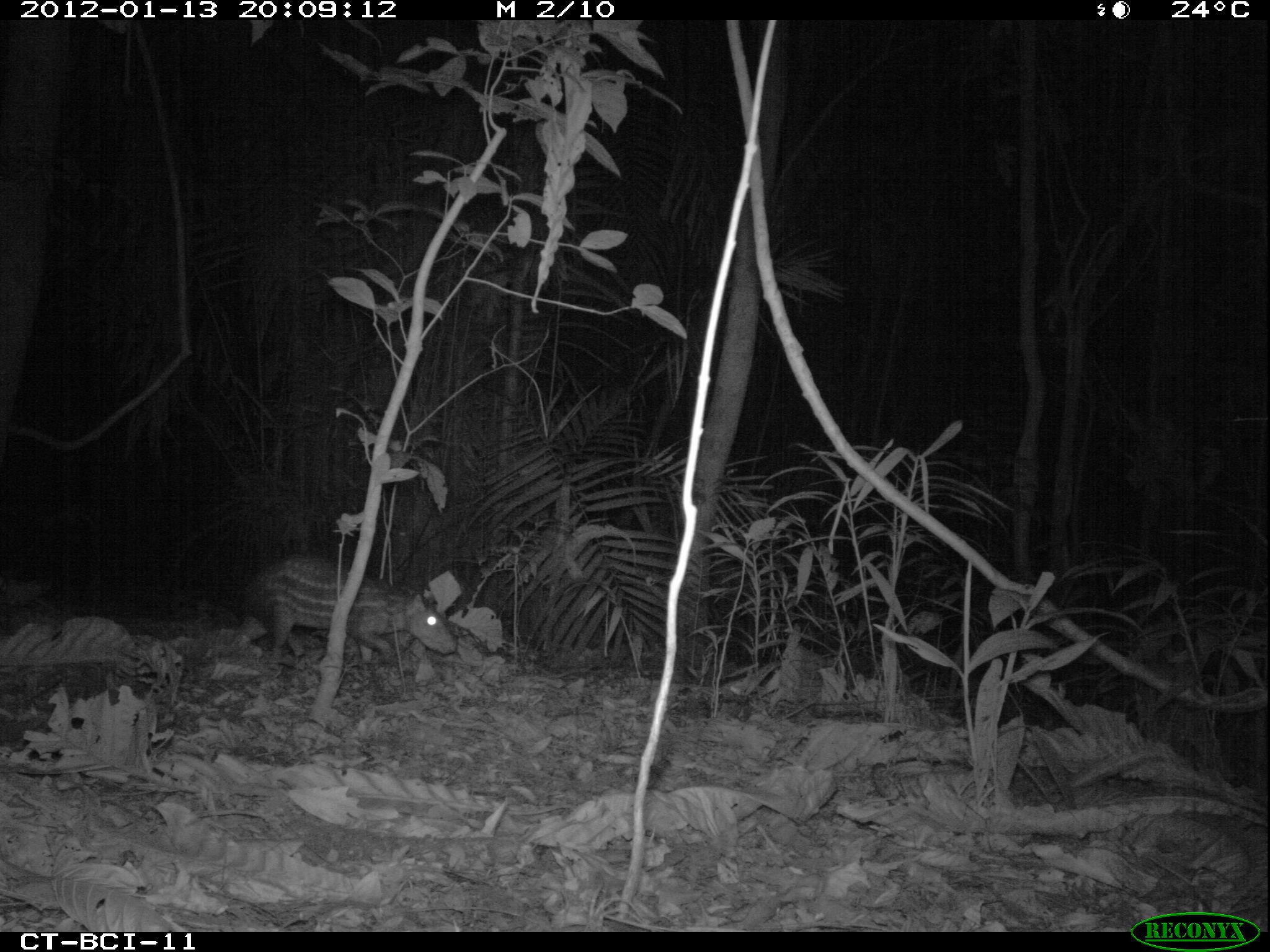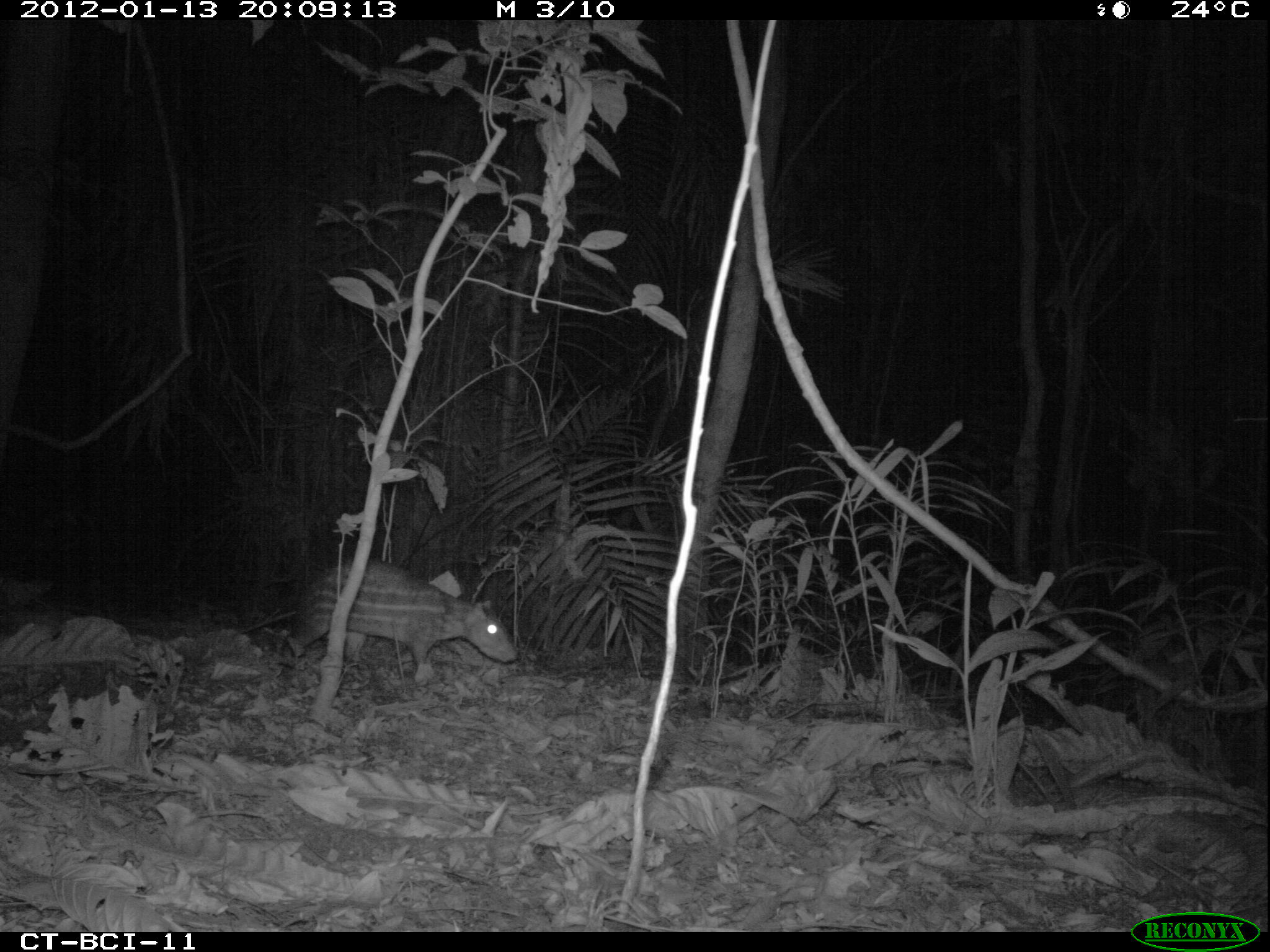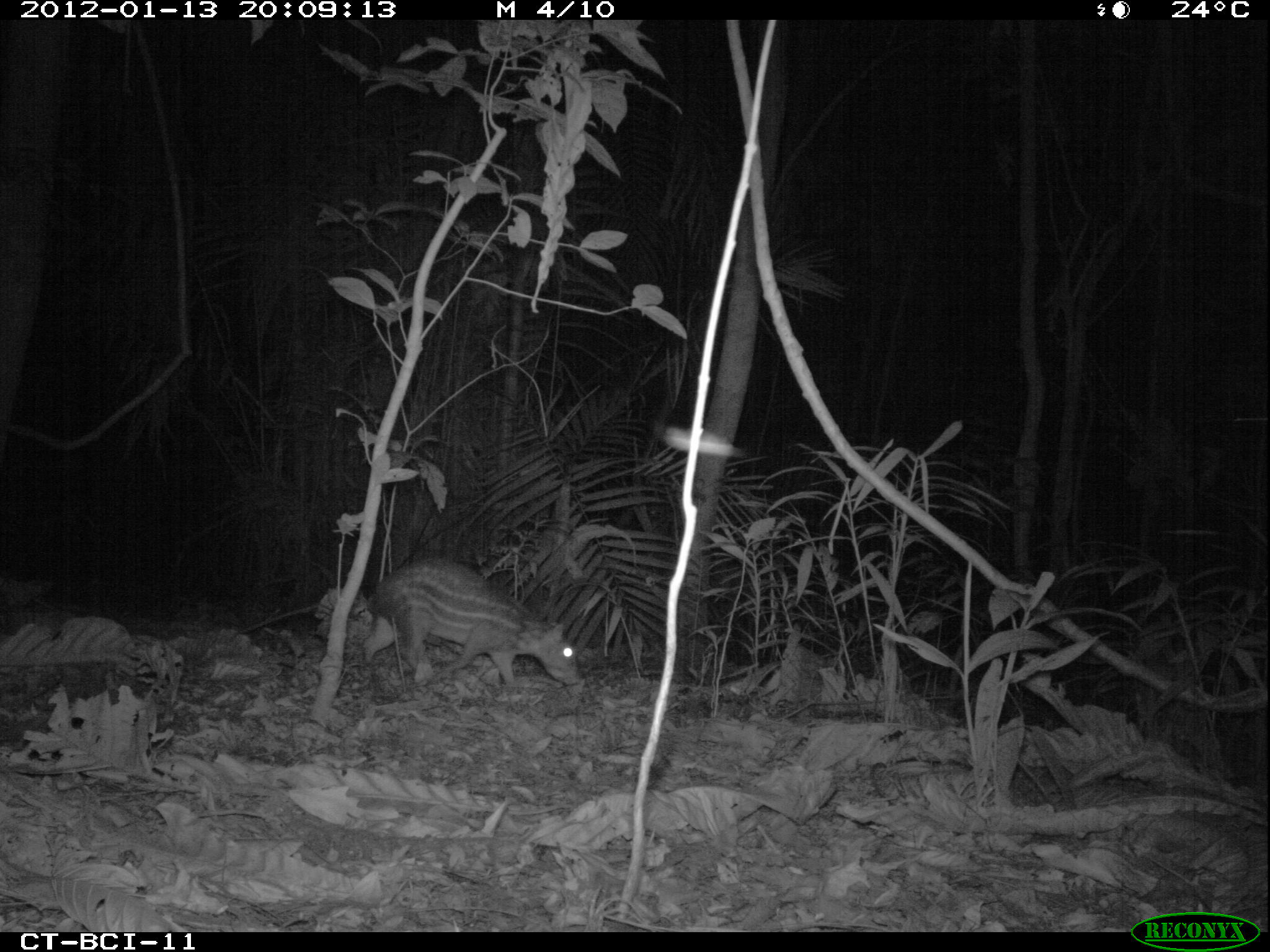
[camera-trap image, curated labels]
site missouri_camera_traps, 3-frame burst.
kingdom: Animalia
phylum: Chordata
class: Mammalia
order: Rodentia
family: Cuniculidae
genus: Cuniculus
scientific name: Cuniculus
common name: paca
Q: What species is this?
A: Paca (Cuniculus).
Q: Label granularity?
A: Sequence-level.